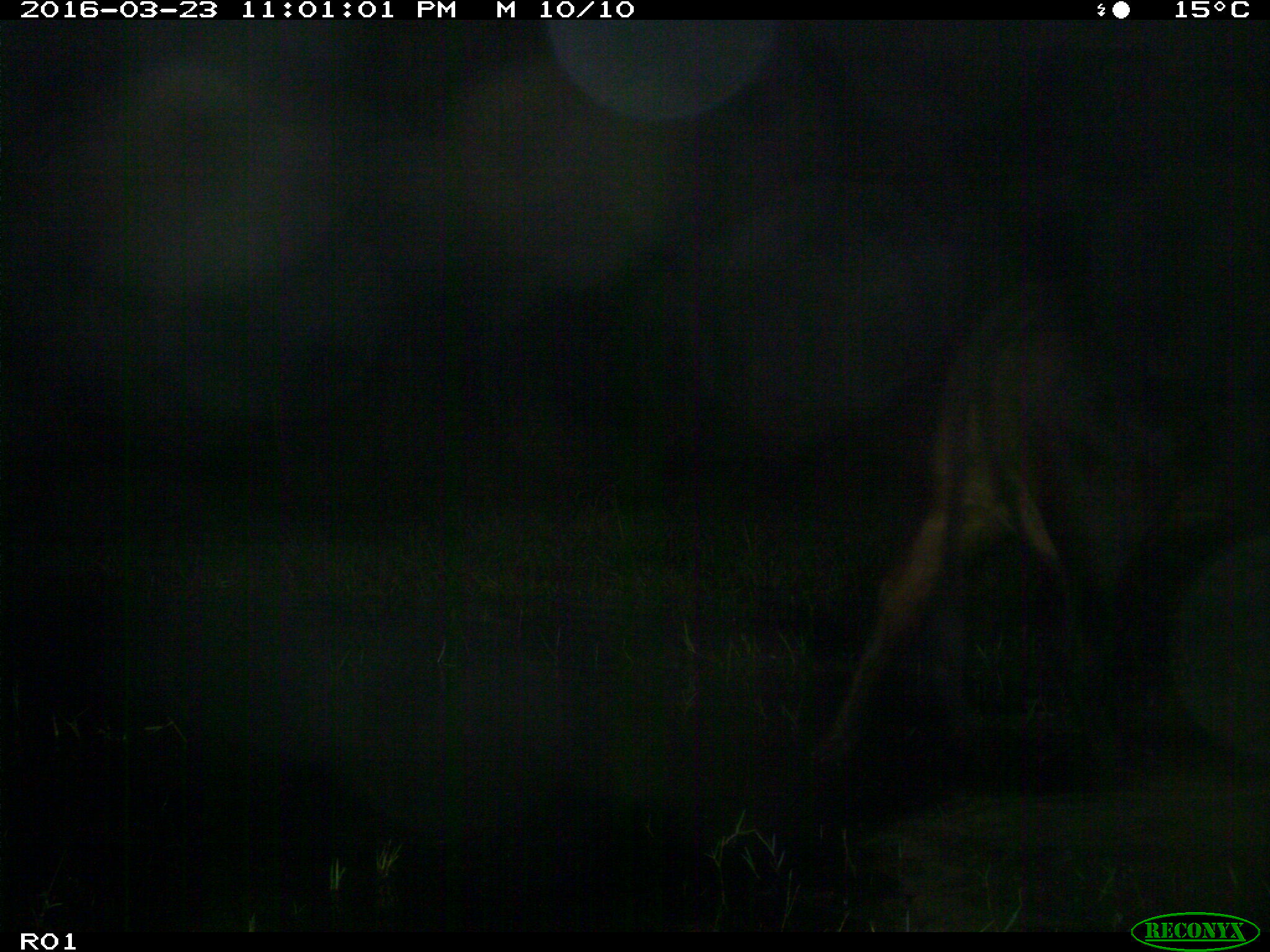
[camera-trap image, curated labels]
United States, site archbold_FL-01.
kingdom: Animalia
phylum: Chordata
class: Mammalia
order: Artiodactyla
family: Bovidae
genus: Bos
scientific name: Bos taurus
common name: domestic cow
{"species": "Bos taurus (domestic cow)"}